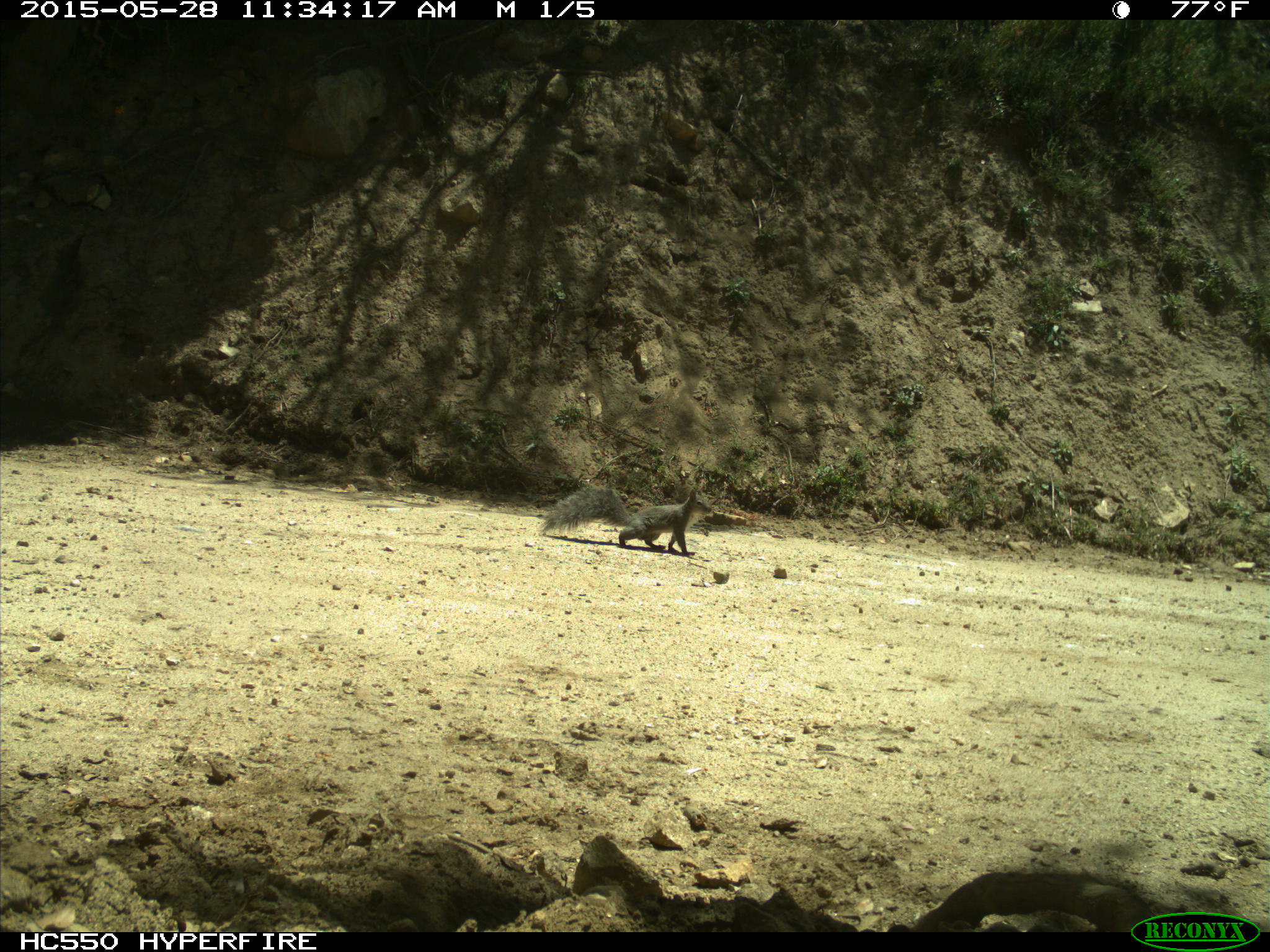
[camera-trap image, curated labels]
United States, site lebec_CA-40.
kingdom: Animalia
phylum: Chordata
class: Mammalia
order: Rodentia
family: Sciuridae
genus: Sciurus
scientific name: Sciurus carolinensis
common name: eastern gray squirrel